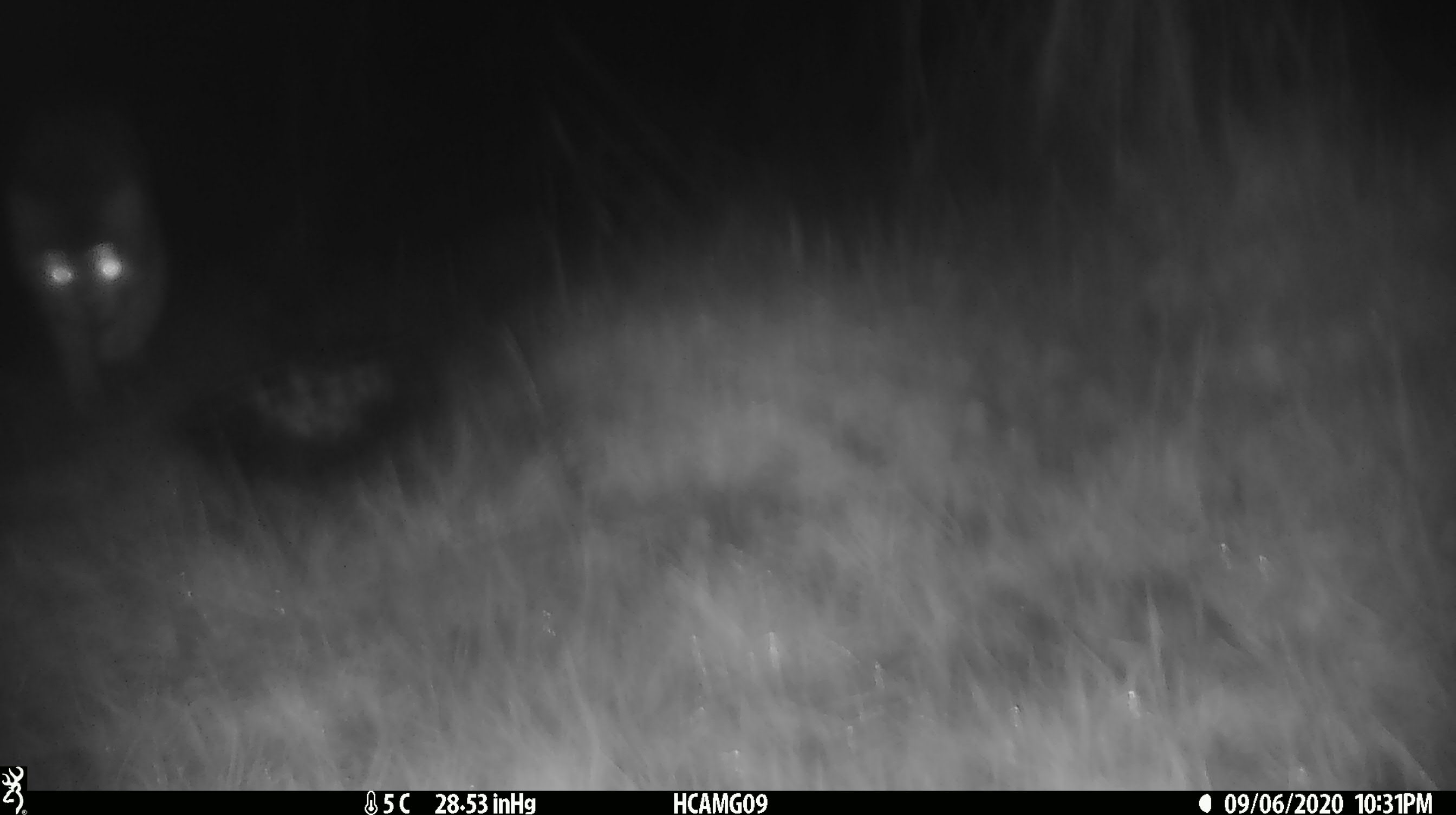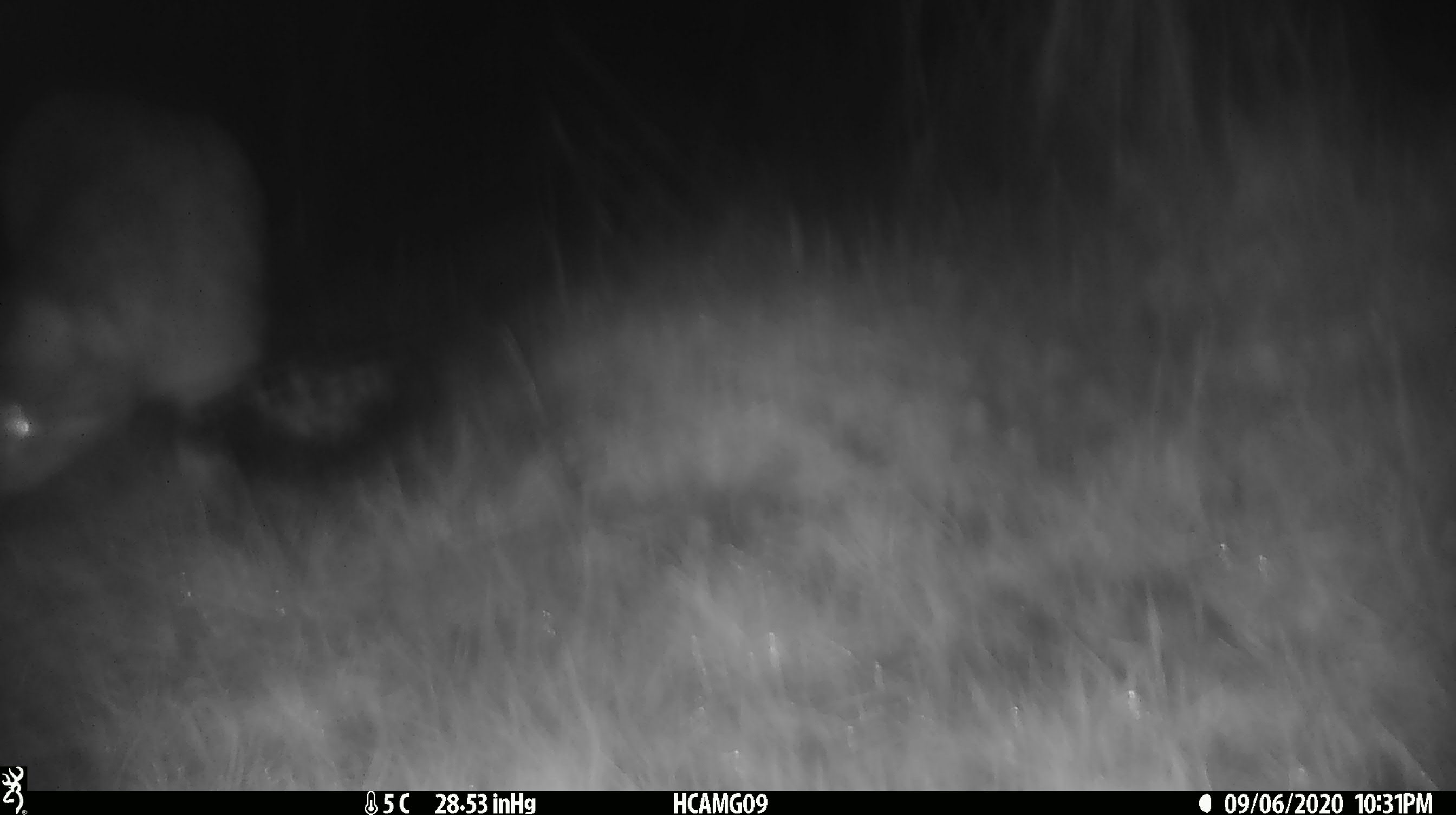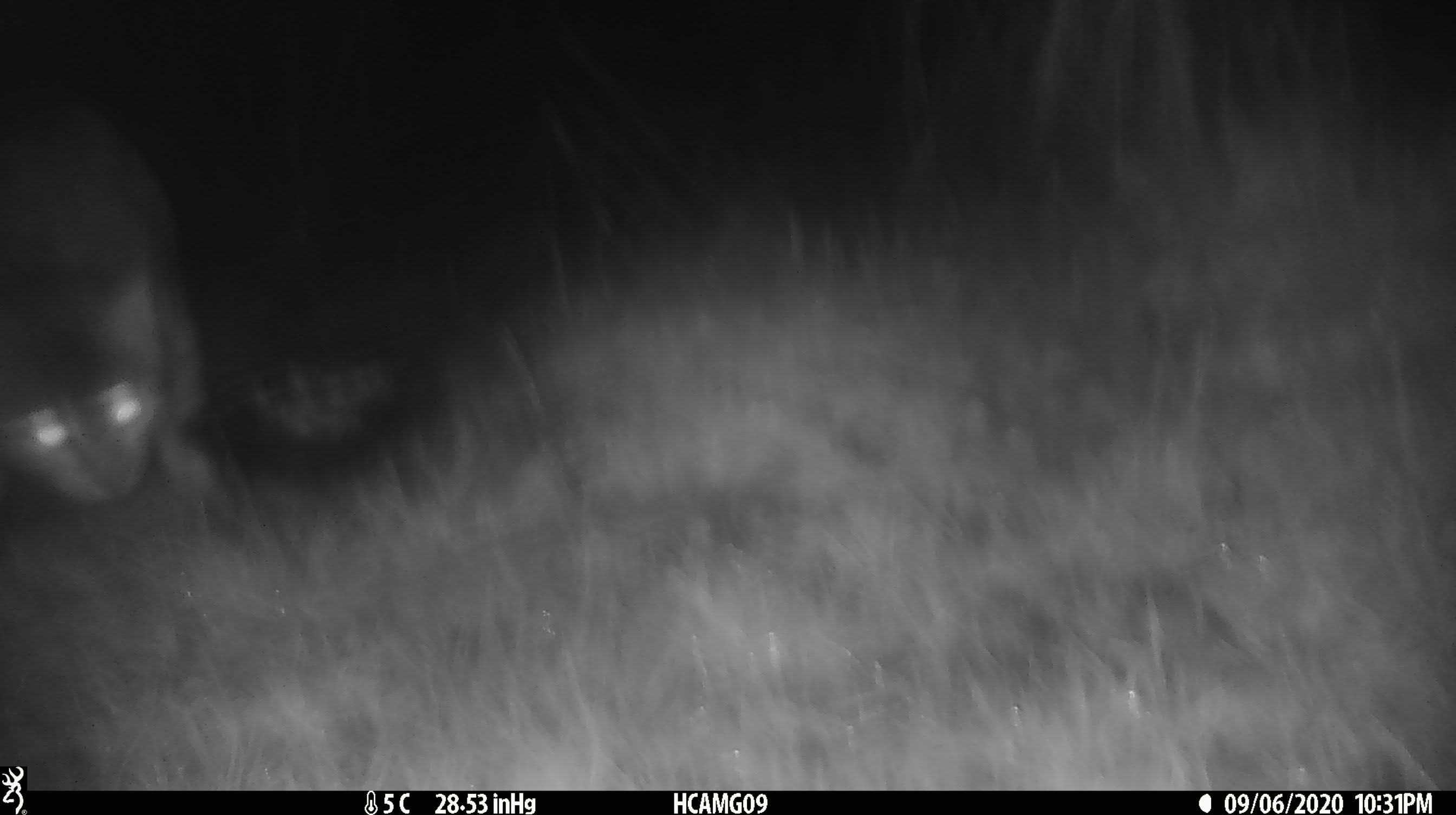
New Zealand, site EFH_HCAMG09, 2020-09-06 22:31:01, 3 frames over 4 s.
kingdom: Animalia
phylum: Chordata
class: Mammalia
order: Carnivora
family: Felidae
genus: Felis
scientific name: Felis catus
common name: domestic cat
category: cat